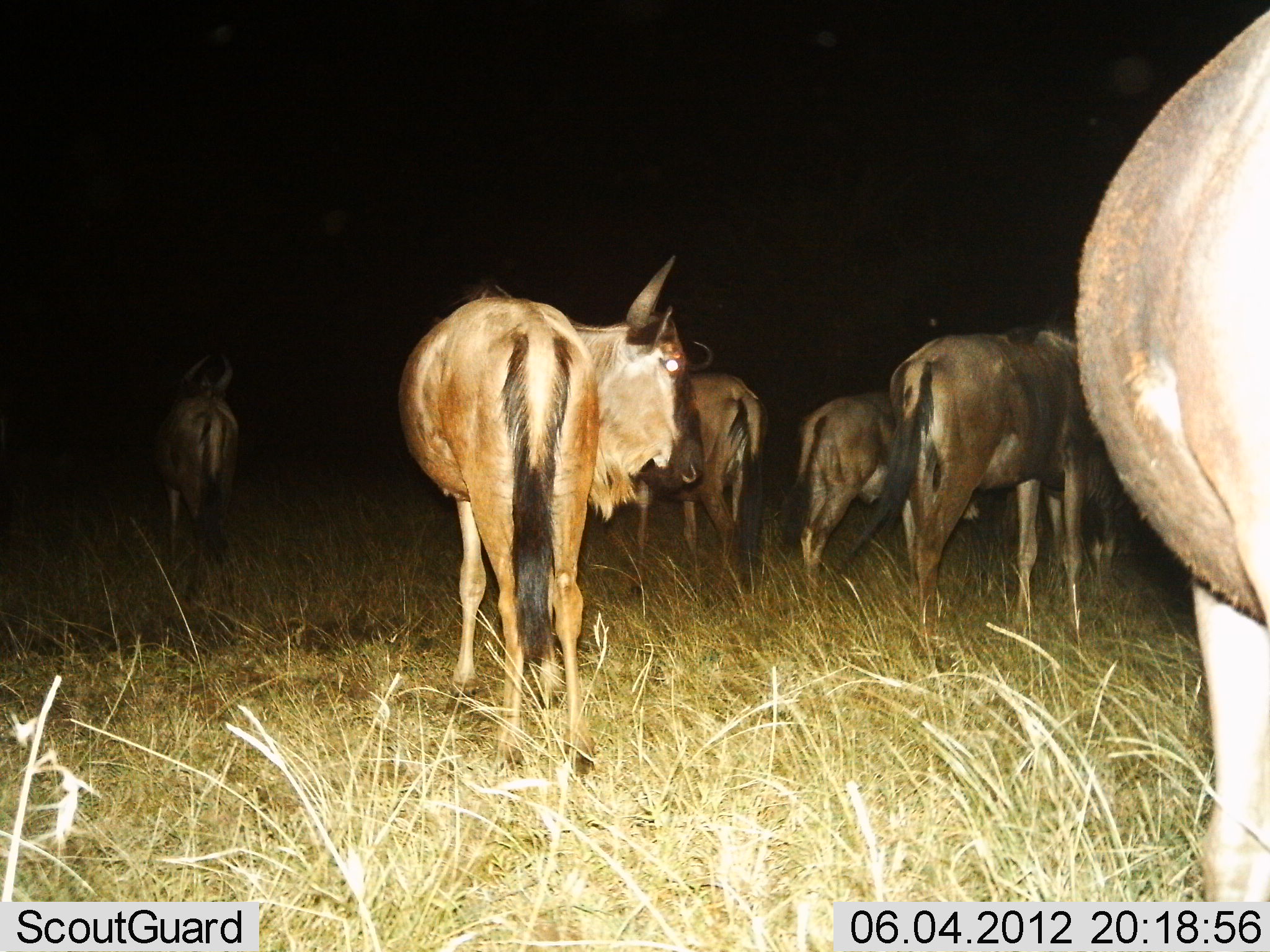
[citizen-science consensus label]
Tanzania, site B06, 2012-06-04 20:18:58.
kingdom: Animalia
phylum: Chordata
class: Mammalia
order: Artiodactyla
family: Bovidae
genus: Connochaetes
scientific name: Connochaetes taurinus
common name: blue wildebeest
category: wildebeest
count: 6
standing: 91%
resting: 0%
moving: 9%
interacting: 0%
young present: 0%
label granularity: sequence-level